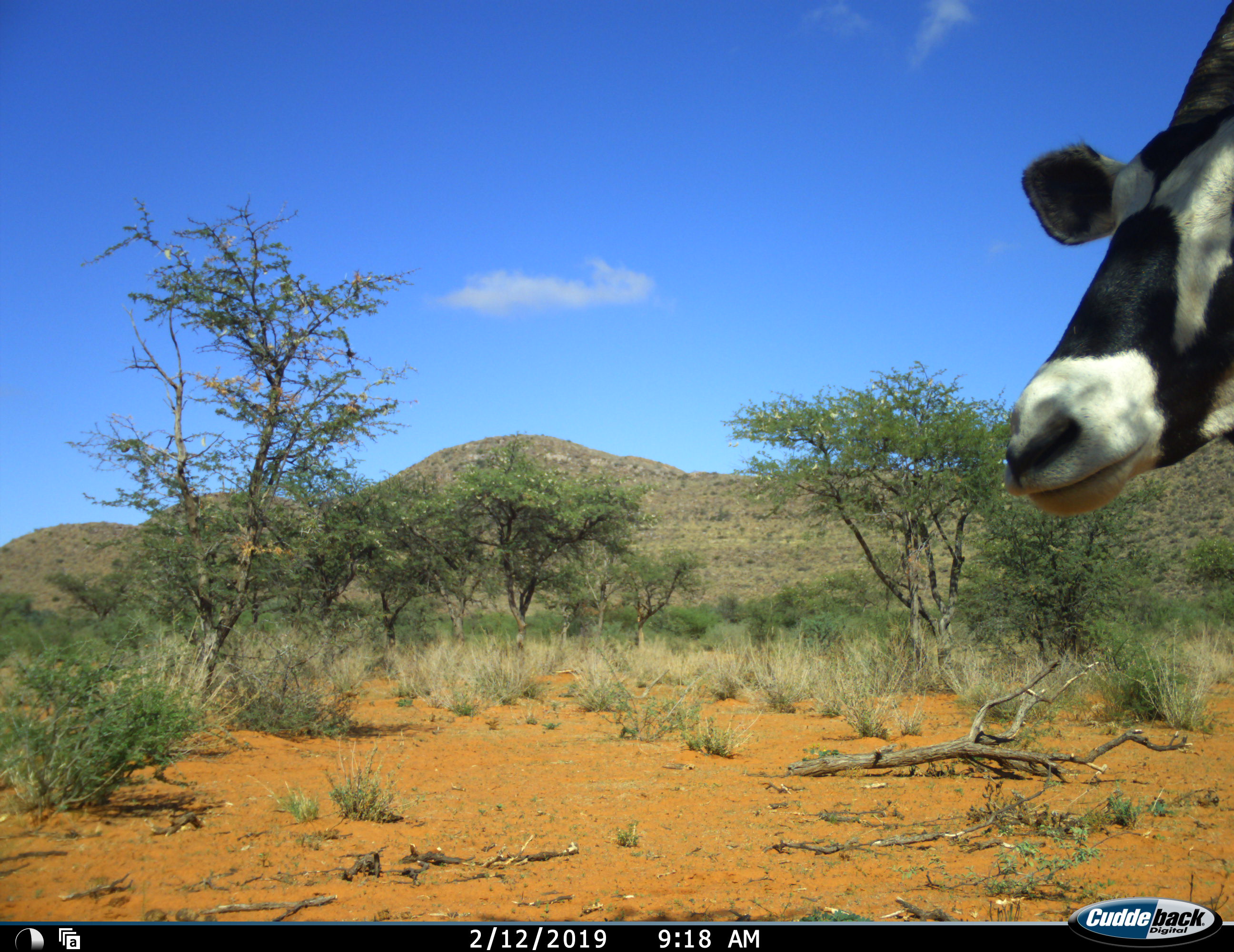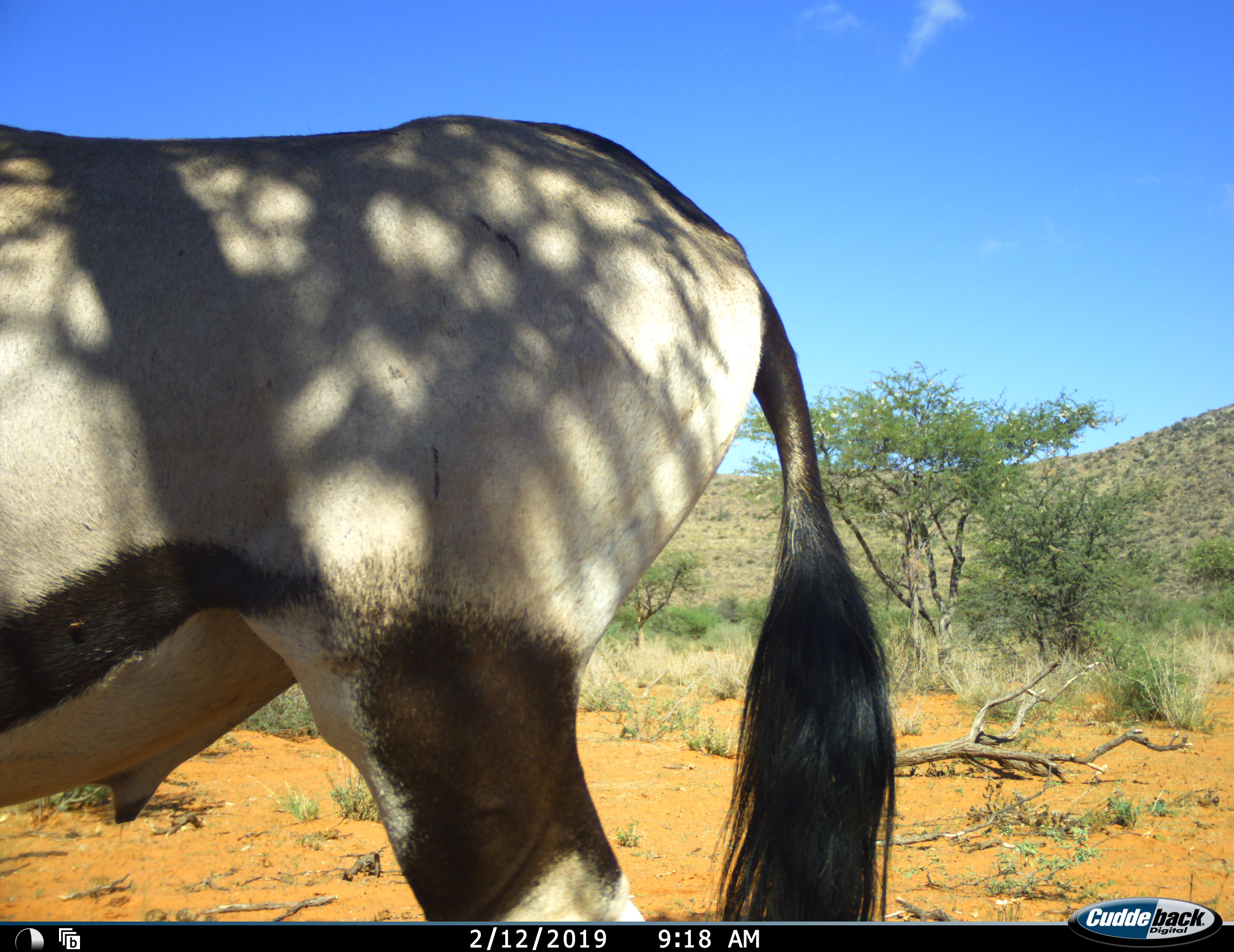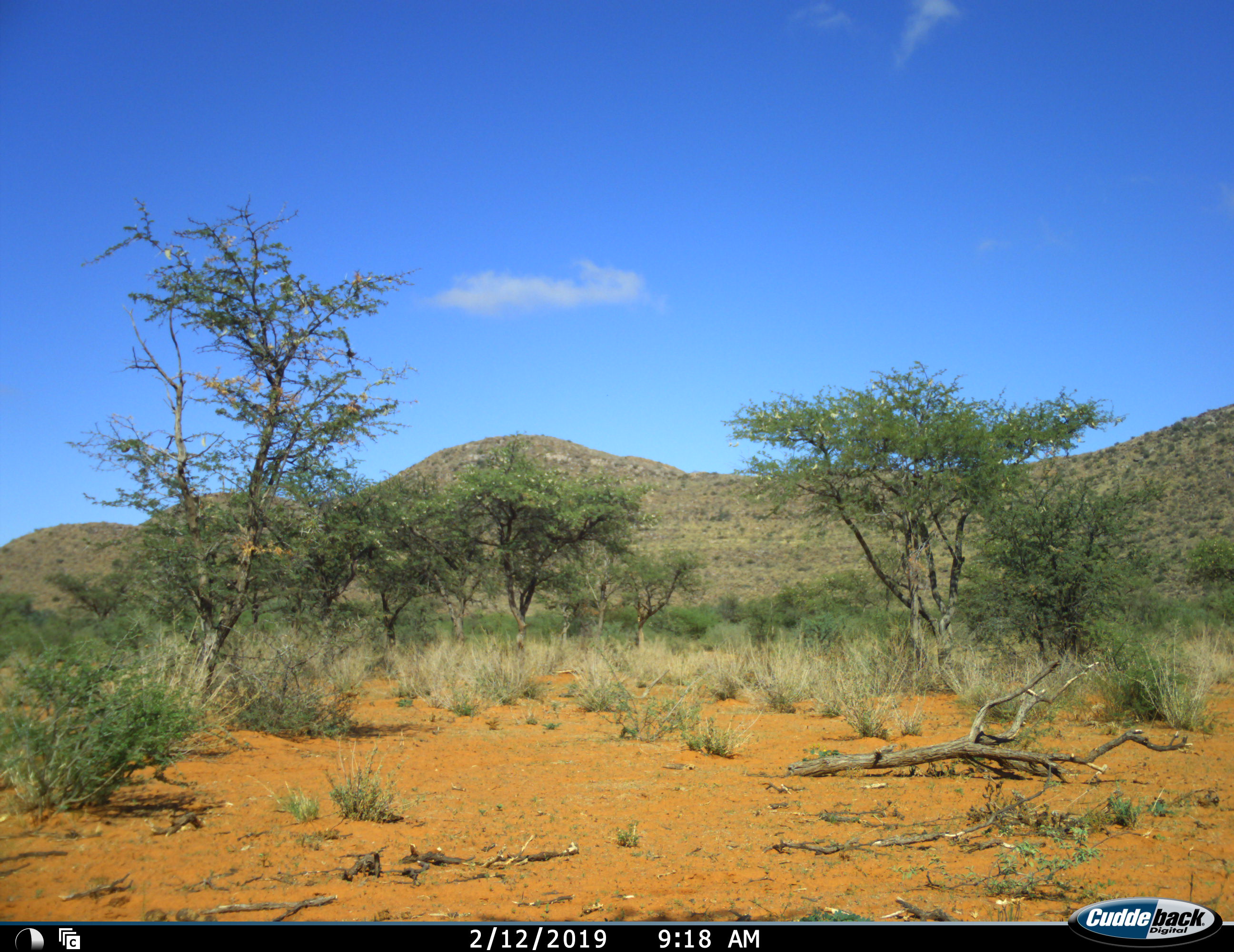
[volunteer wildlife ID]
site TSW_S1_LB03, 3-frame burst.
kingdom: Animalia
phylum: Chordata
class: Mammalia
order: Artiodactyla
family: Bovidae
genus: Oryx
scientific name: Oryx gazella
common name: gemsbok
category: oryx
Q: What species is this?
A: Oryx (gemsbok) (Oryx gazella).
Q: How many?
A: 1.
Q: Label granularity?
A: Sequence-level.